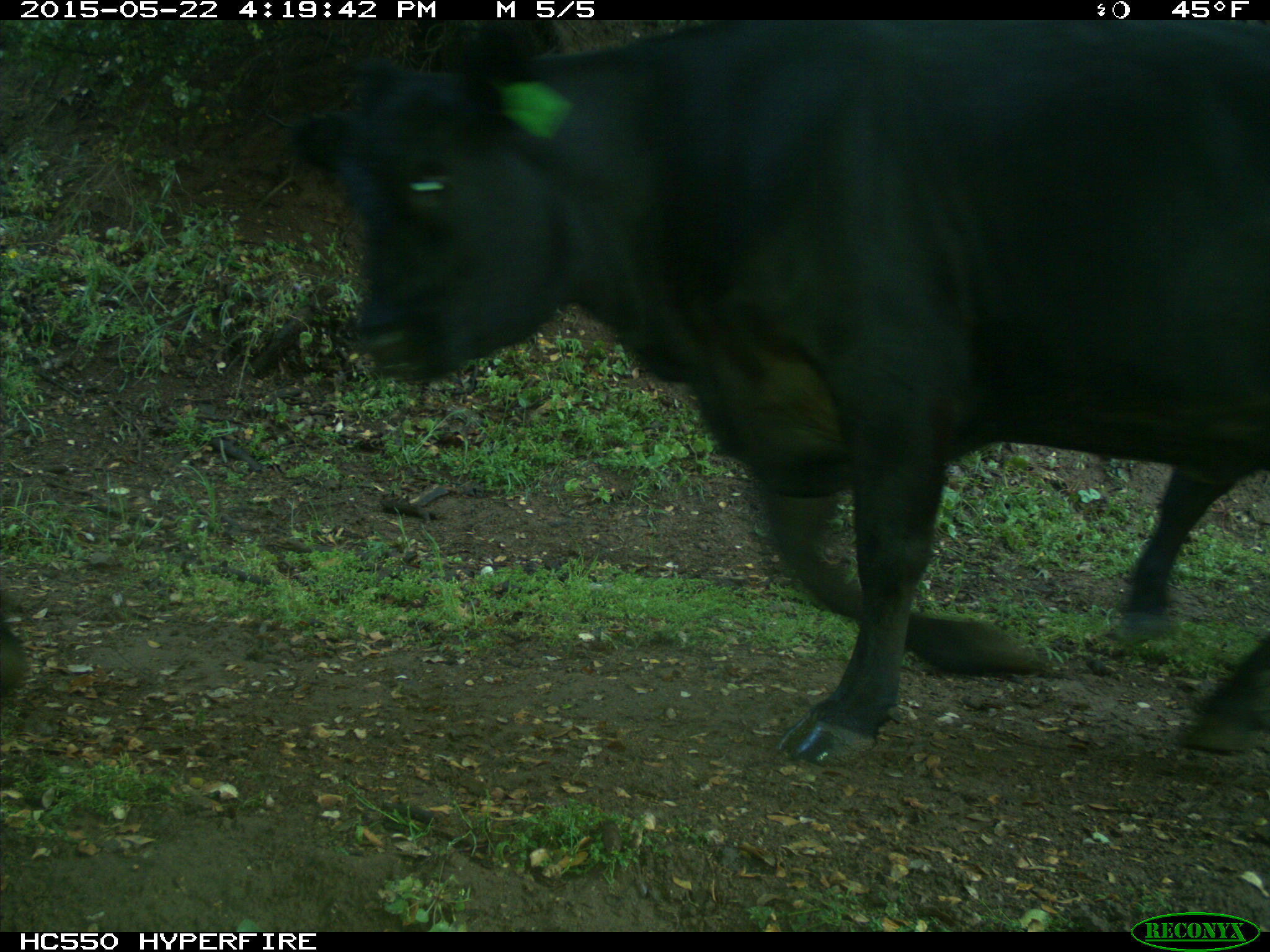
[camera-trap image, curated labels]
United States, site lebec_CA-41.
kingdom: Animalia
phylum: Chordata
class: Mammalia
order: Artiodactyla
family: Bovidae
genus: Bos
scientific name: Bos taurus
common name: domestic cow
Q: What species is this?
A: Bos taurus (domestic cow).